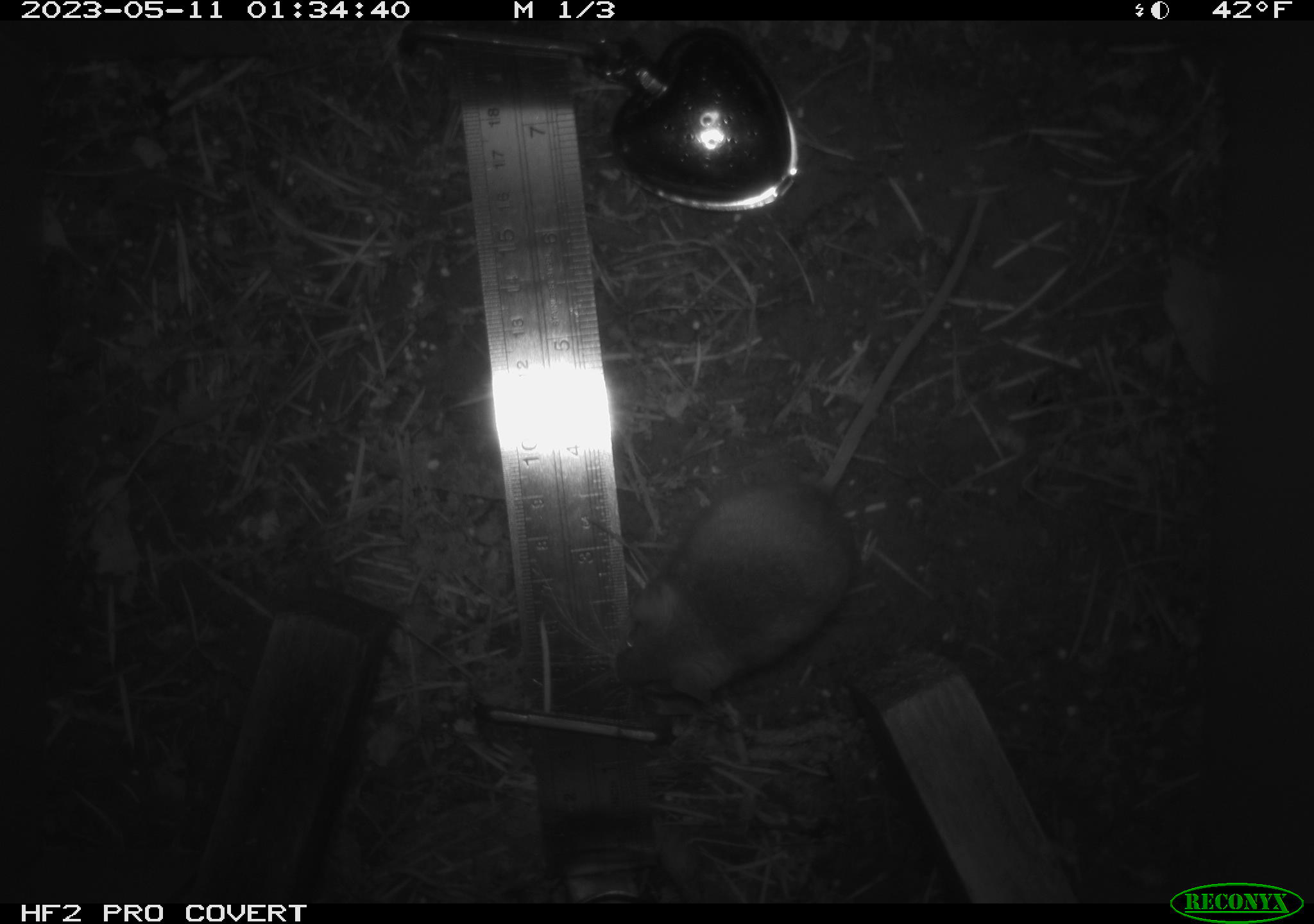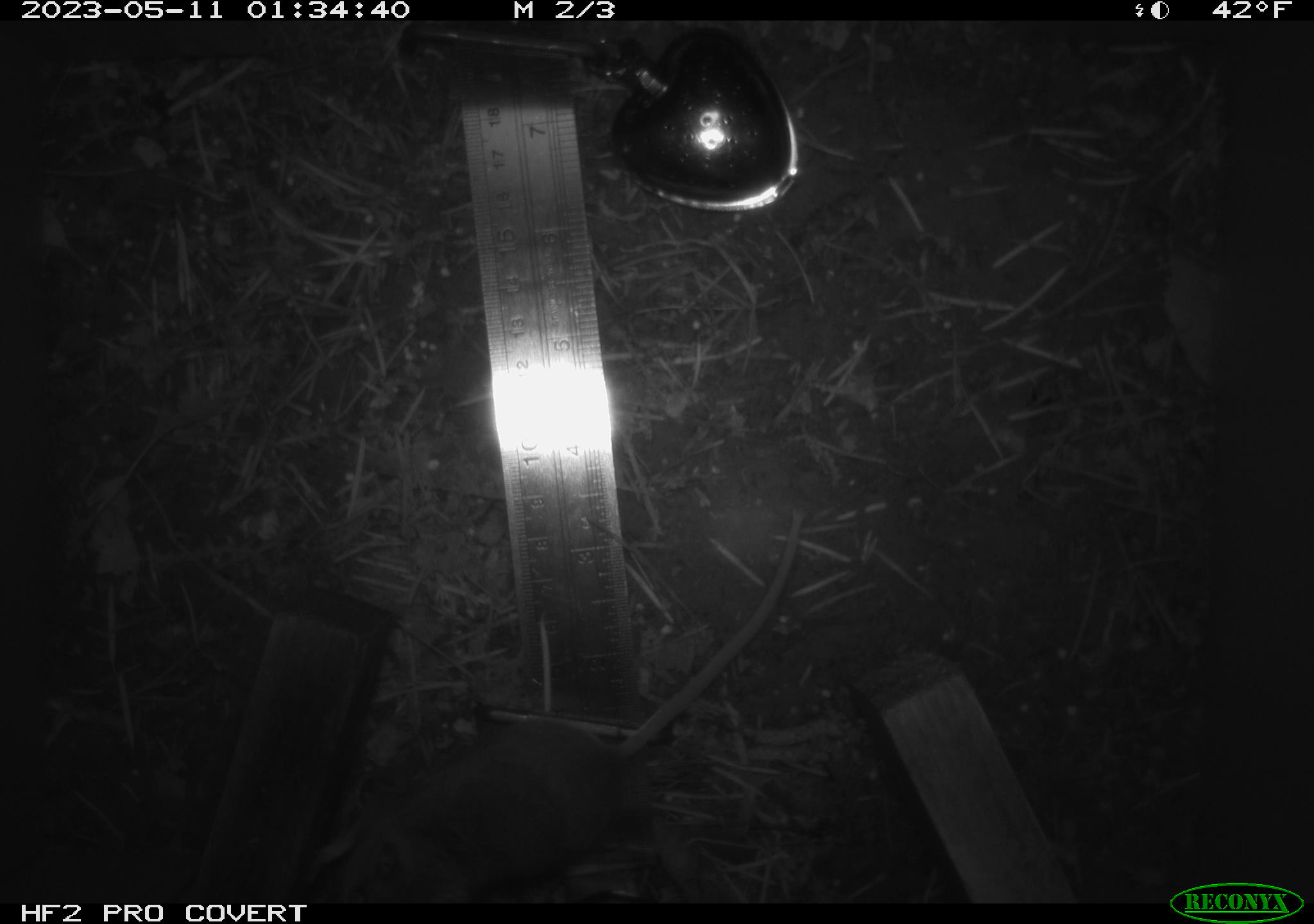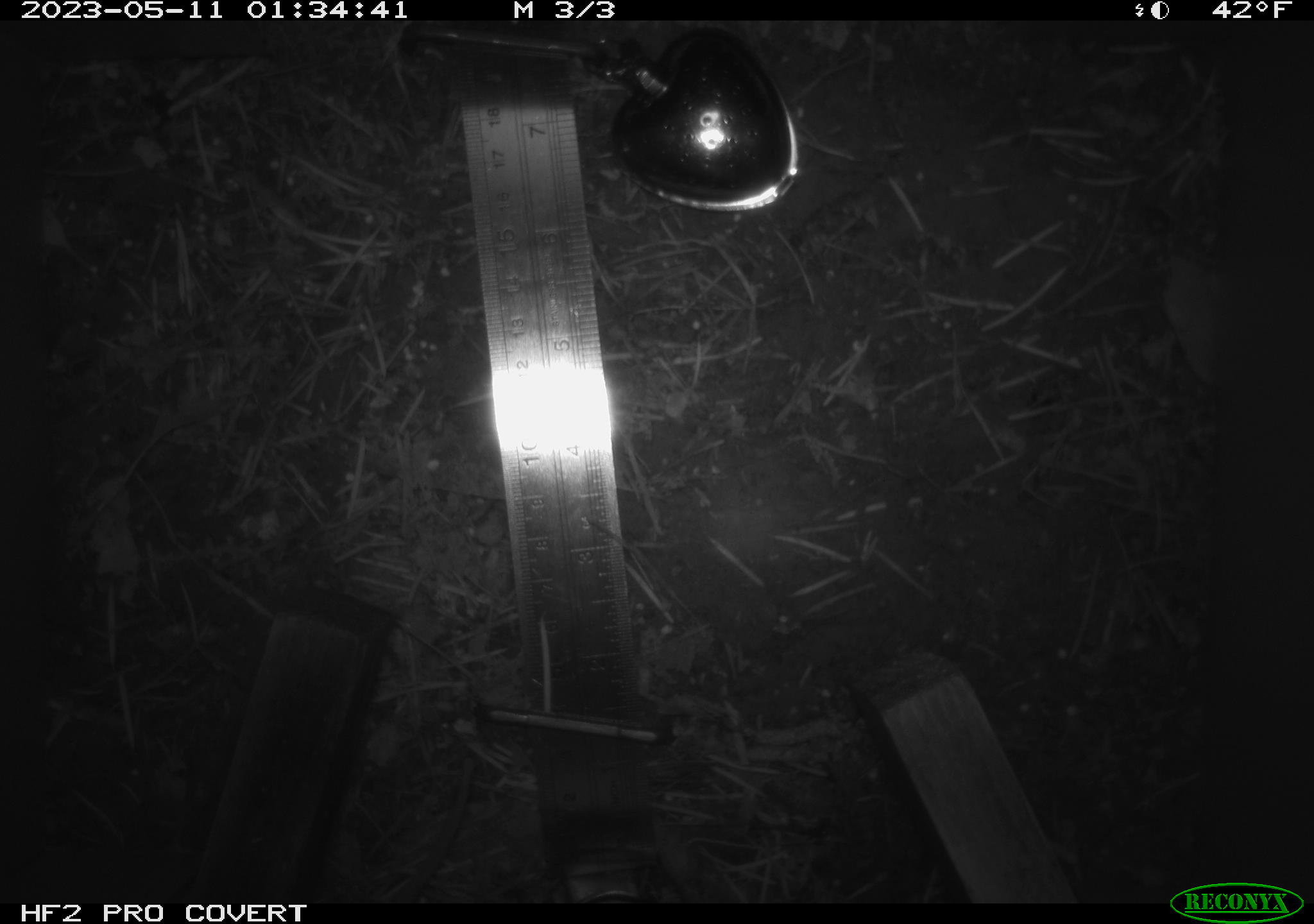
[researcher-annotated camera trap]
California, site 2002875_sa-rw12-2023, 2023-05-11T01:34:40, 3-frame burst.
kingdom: Animalia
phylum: Chordata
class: Mammalia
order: Rodentia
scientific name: Rodentia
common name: mouse species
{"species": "mouse species (Rodentia)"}